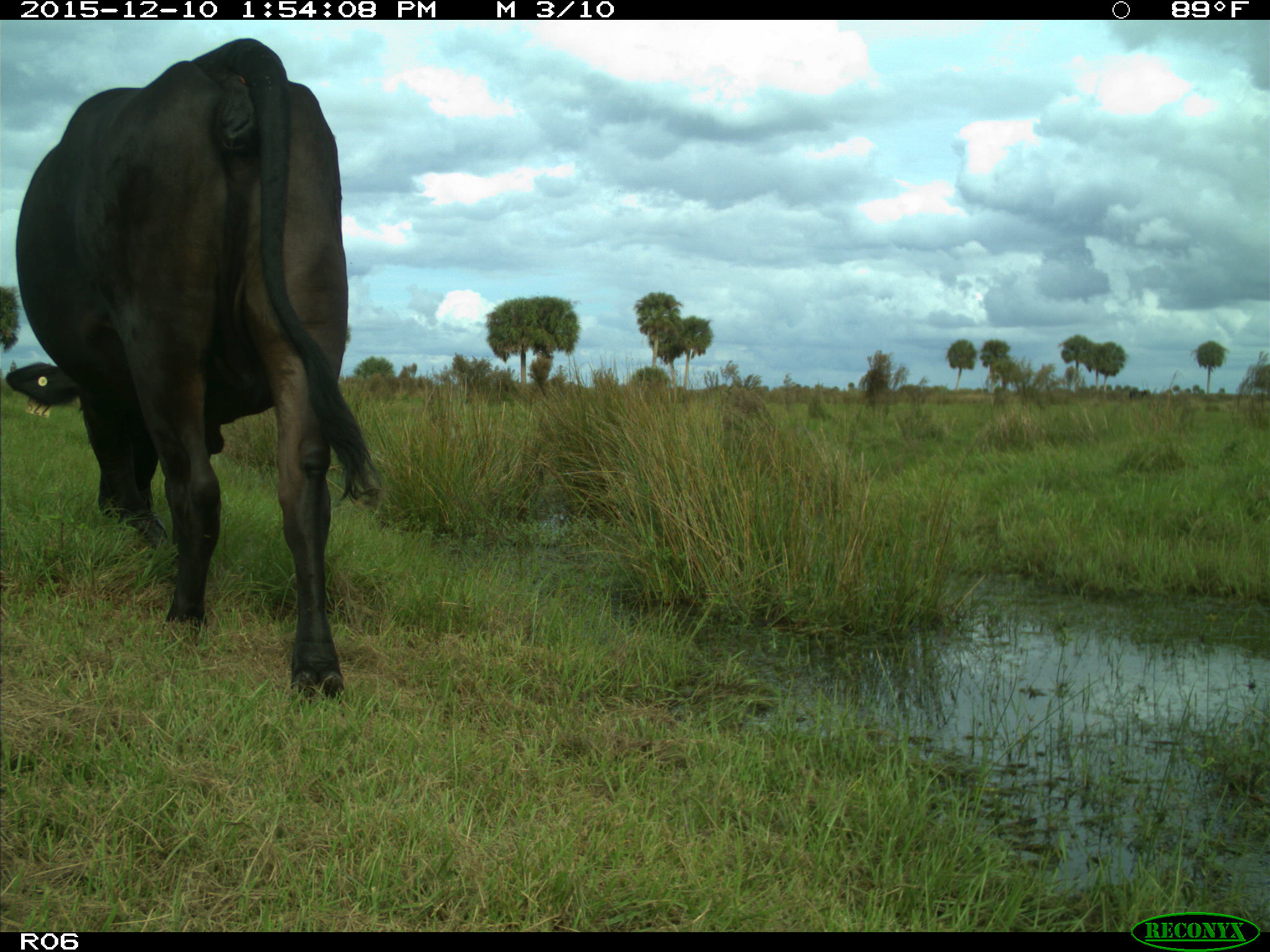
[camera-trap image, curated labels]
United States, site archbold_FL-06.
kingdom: Animalia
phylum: Chordata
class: Mammalia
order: Artiodactyla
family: Bovidae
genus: Bos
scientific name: Bos taurus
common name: domestic cow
Bos taurus (domestic cow).